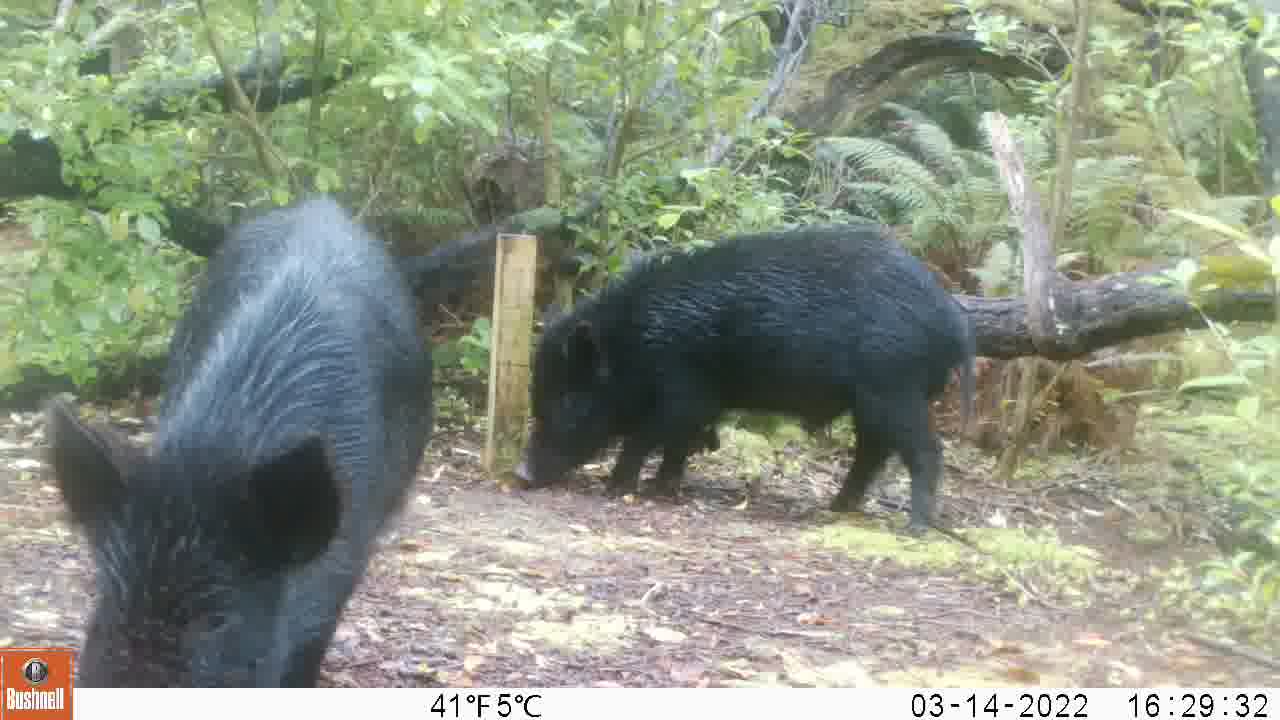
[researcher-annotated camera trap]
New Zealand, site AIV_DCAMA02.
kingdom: Animalia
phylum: Chordata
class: Mammalia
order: Artiodactyla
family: Suidae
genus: Sus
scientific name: Sus scrofa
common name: pig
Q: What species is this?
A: Pig (Sus scrofa).